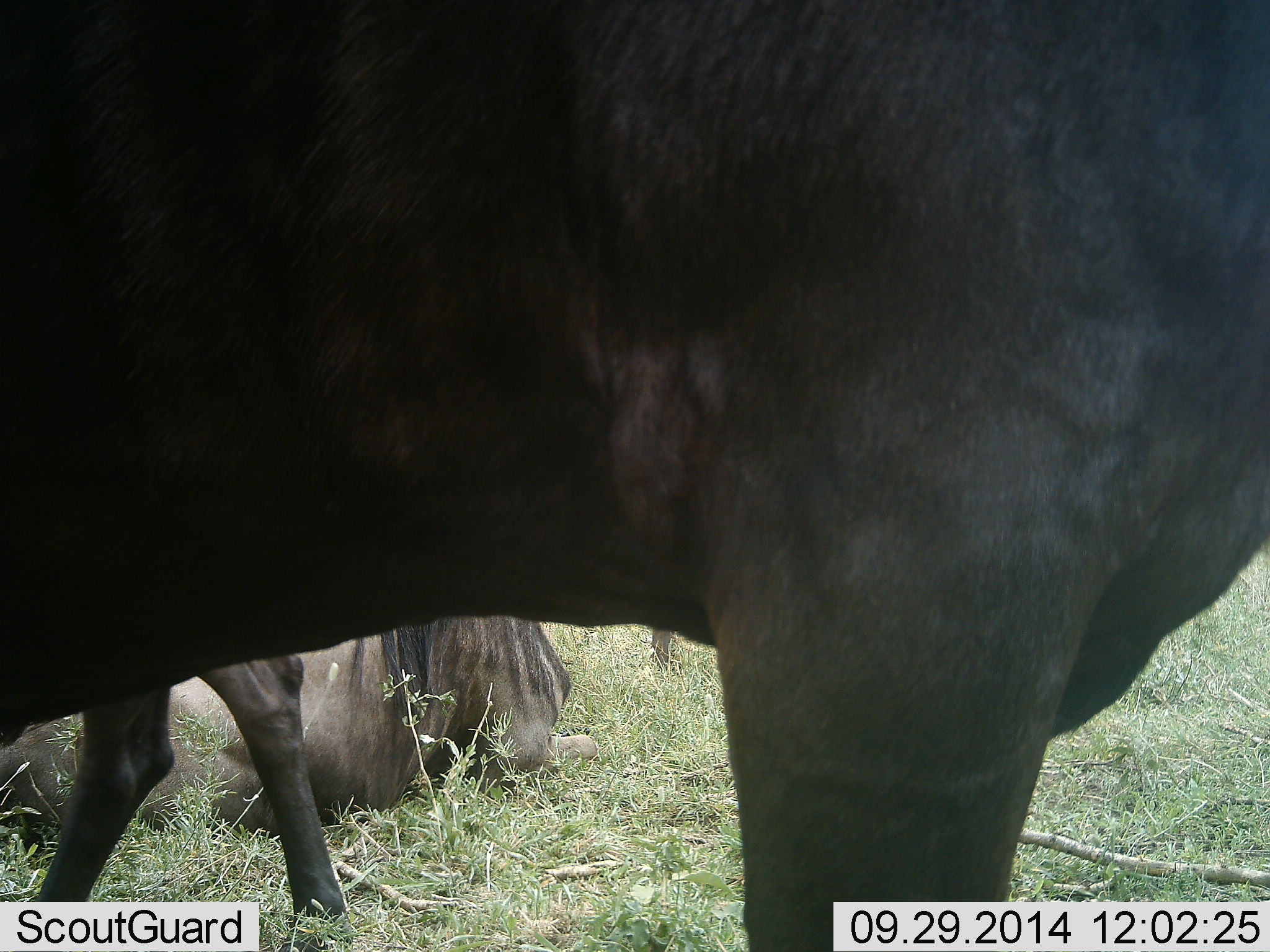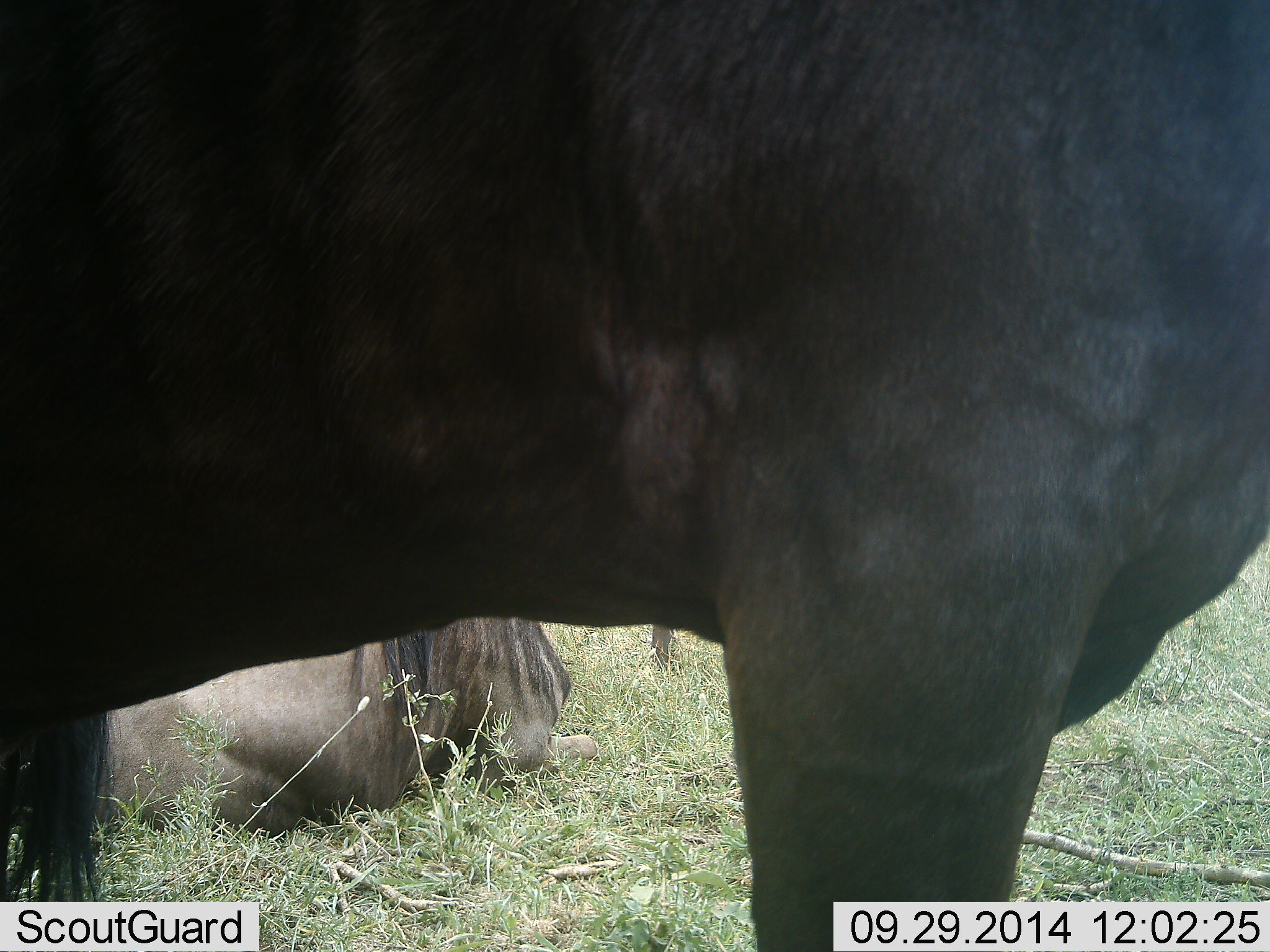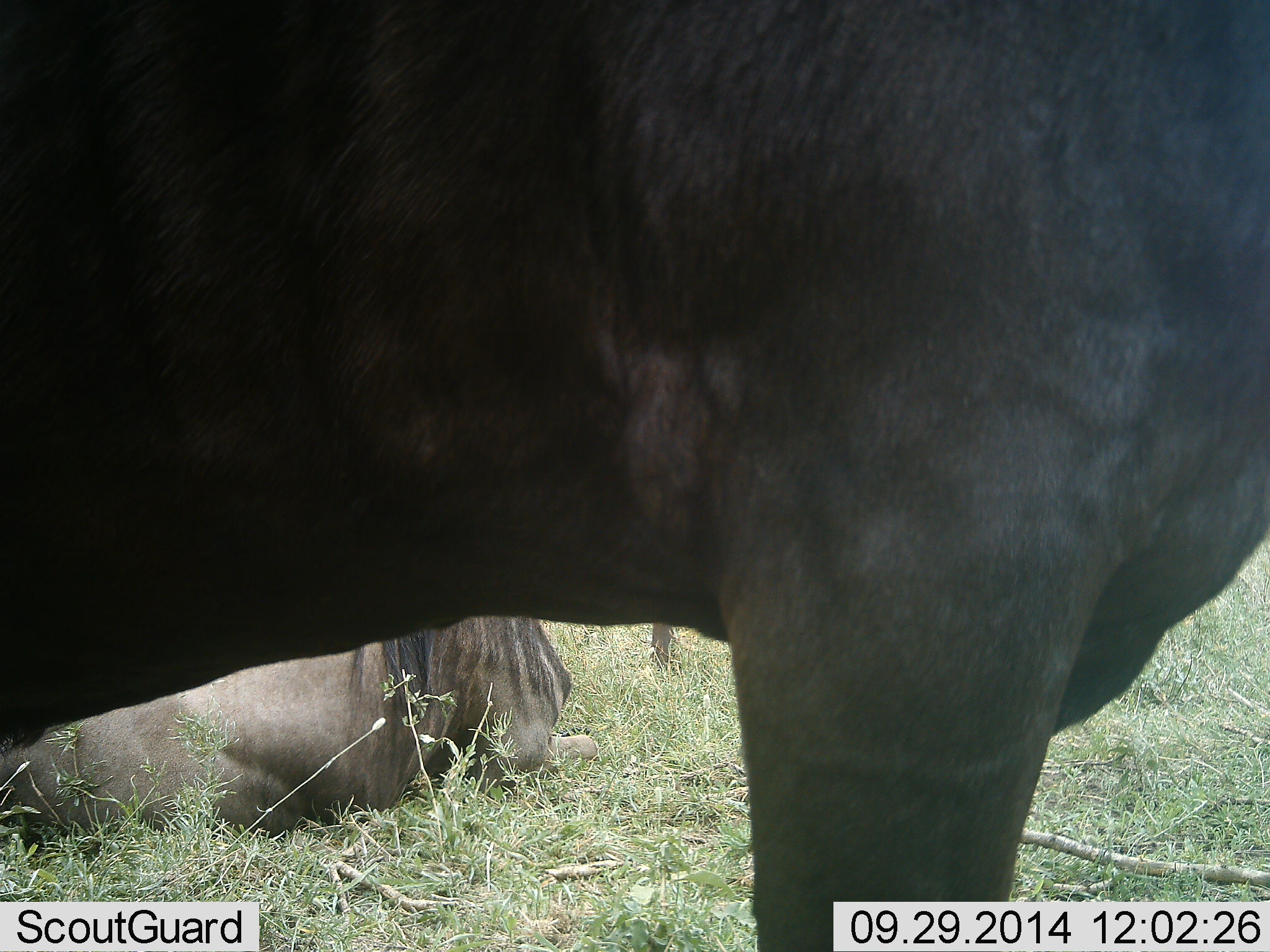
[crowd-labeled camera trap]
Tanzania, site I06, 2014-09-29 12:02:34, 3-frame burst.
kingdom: Animalia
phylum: Chordata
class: Mammalia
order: Artiodactyla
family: Bovidae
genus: Connochaetes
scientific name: Connochaetes taurinus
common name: blue wildebeest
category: wildebeest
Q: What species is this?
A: Wildebeest (blue wildebeest) (Connochaetes taurinus).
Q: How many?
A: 3.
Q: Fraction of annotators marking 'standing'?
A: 90%.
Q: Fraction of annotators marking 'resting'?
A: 100%.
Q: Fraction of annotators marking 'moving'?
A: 50%.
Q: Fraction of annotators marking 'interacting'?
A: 0%.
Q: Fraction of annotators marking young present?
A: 0%.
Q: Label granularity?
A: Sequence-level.